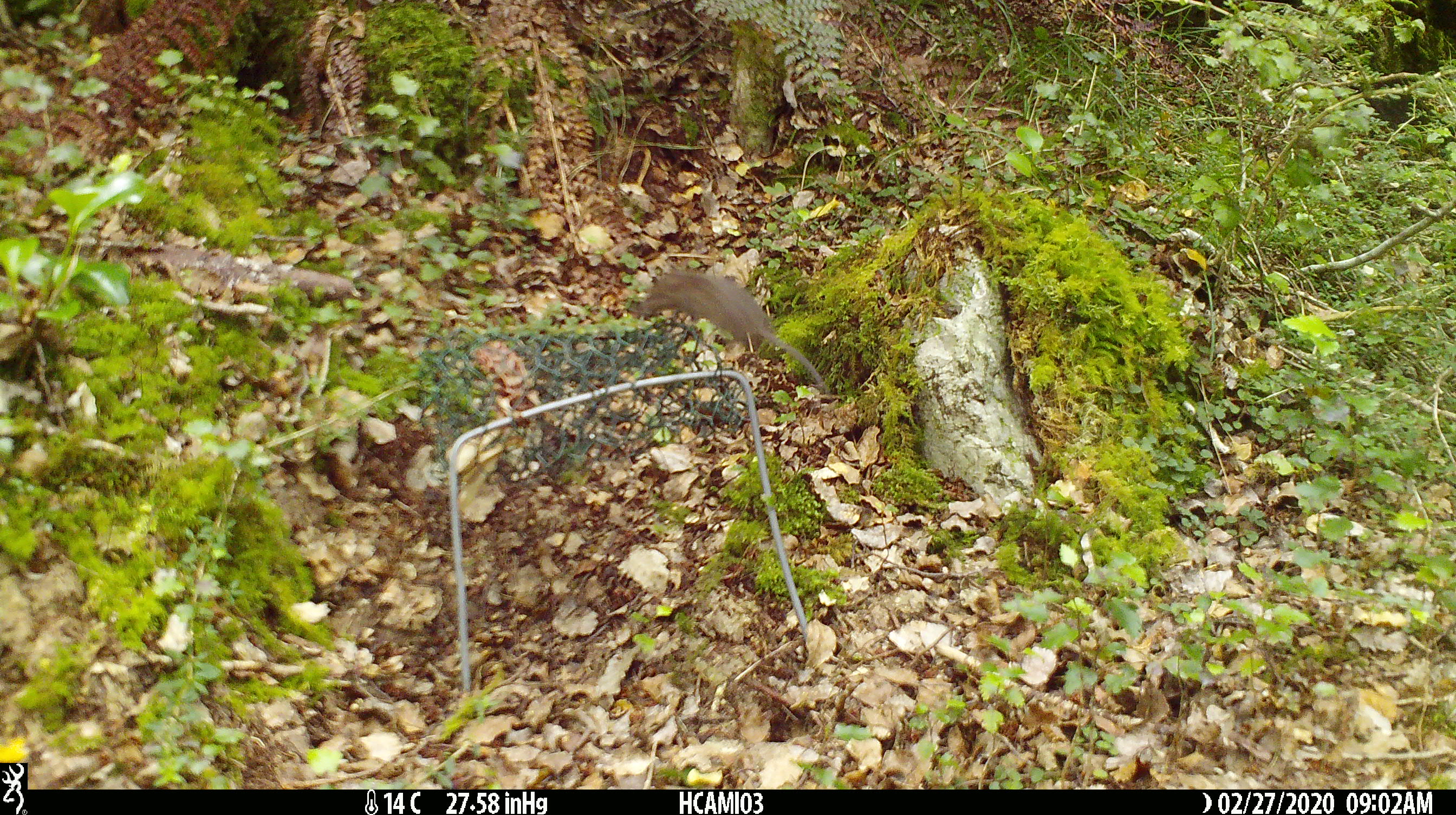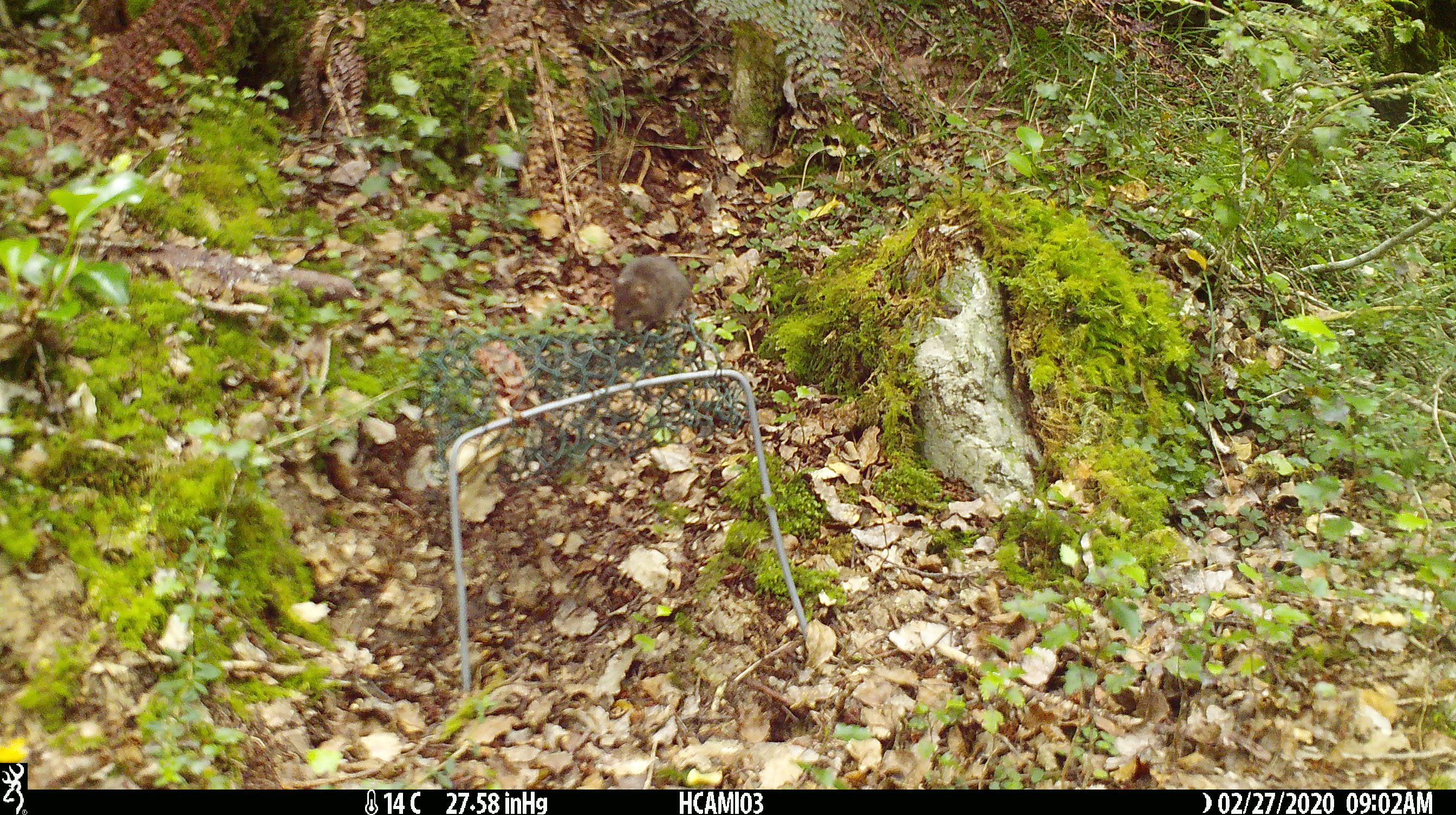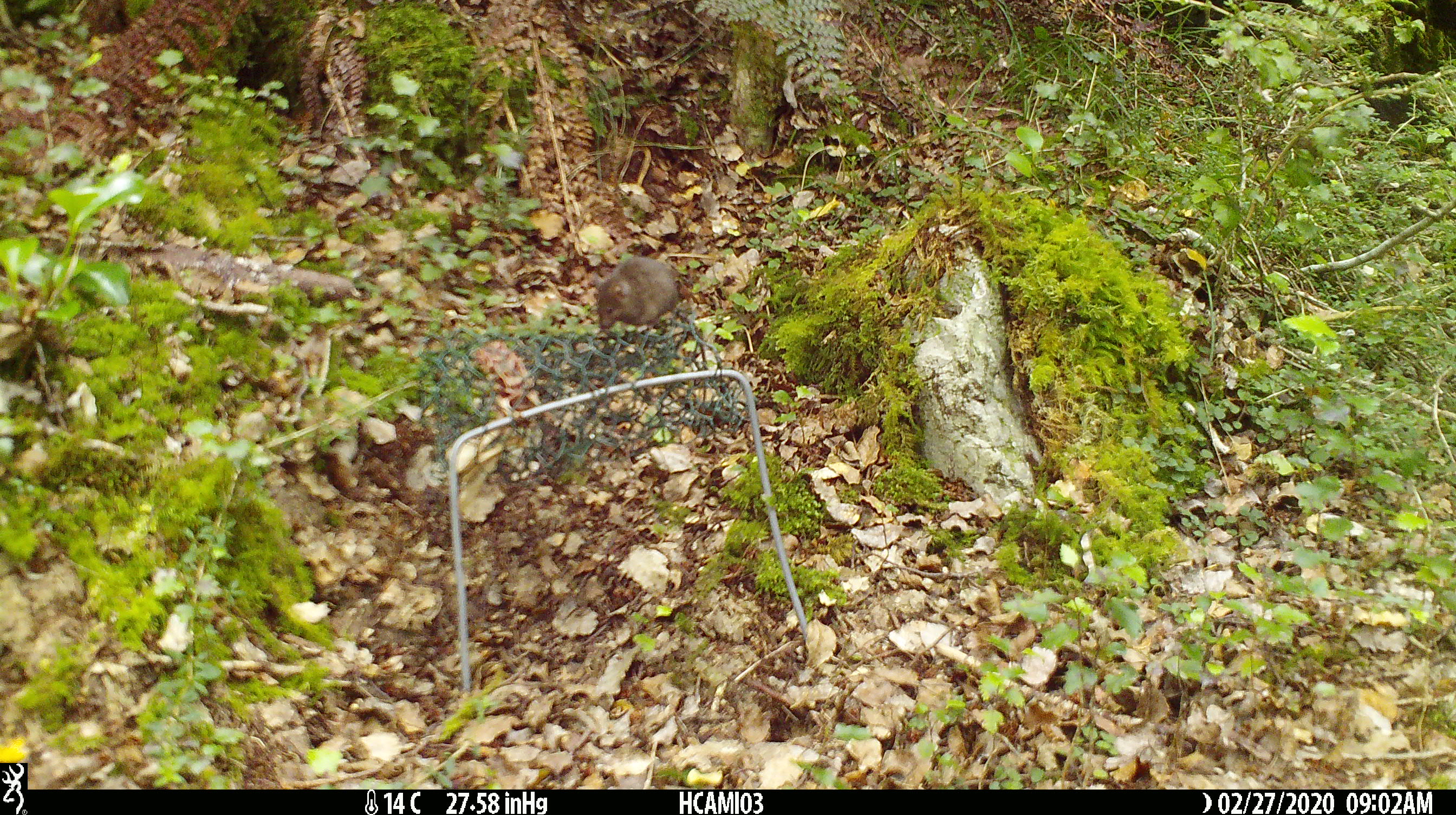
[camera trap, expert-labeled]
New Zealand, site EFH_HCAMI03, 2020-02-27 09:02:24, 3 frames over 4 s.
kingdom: Animalia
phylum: Chordata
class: Mammalia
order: Rodentia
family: Muridae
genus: Mus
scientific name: Mus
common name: mouse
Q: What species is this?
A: Mouse (Mus).